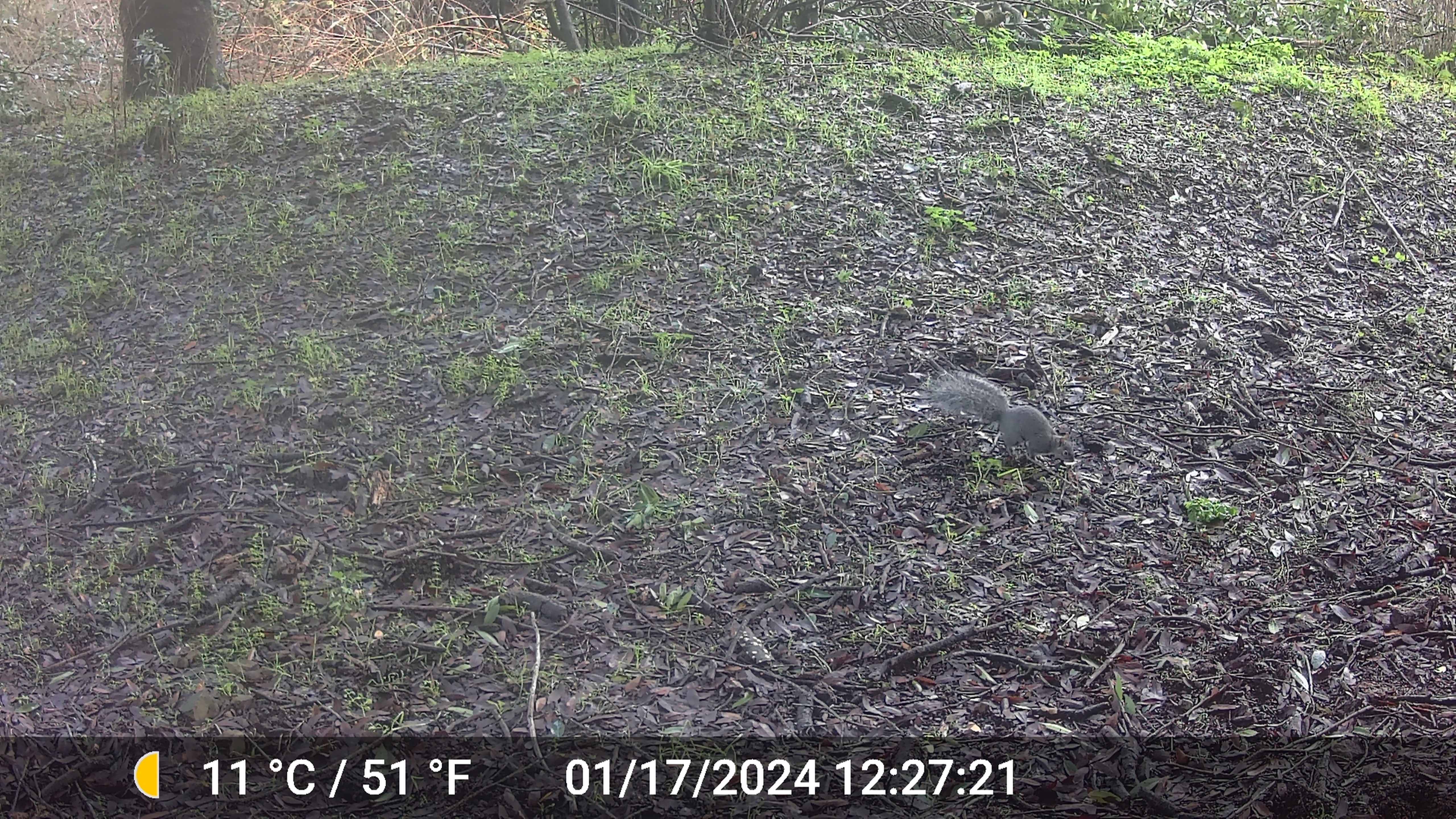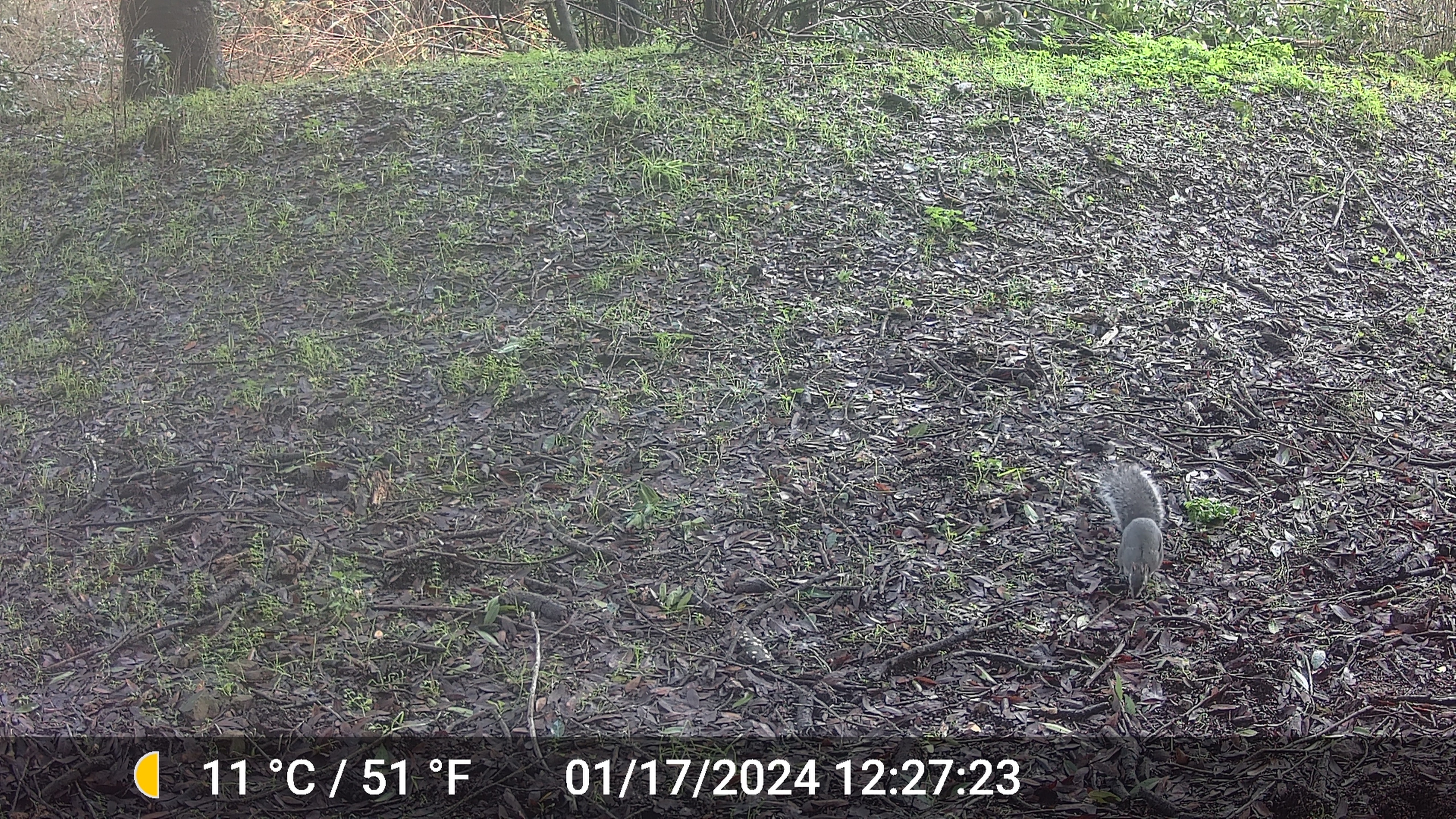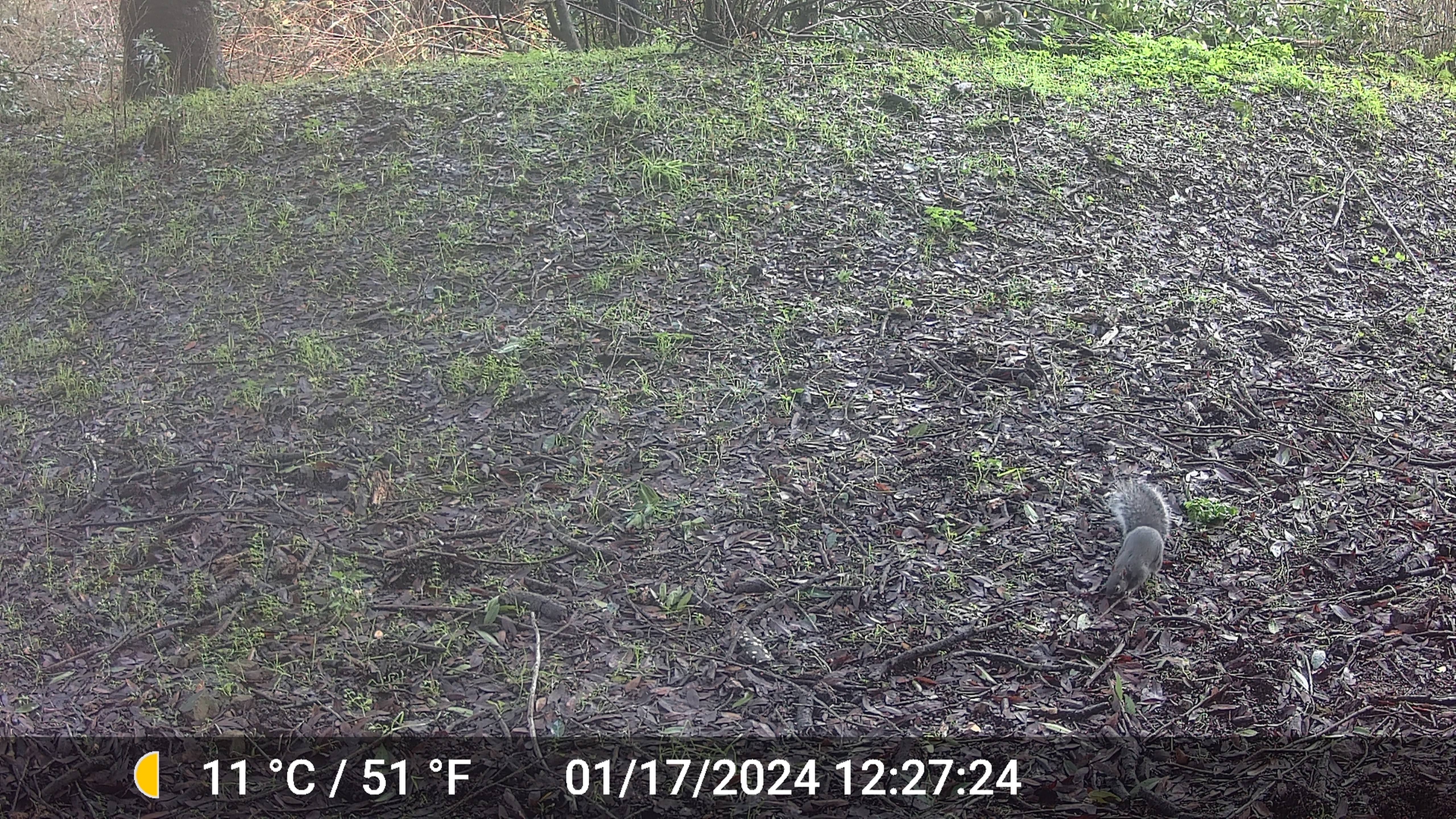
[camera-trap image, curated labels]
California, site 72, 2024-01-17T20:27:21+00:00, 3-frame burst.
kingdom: Animalia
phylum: Chordata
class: Mammalia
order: Rodentia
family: Sciuridae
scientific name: Sciuridae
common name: squirrel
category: unknown squirrel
Unknown squirrel (squirrel) (Sciuridae).